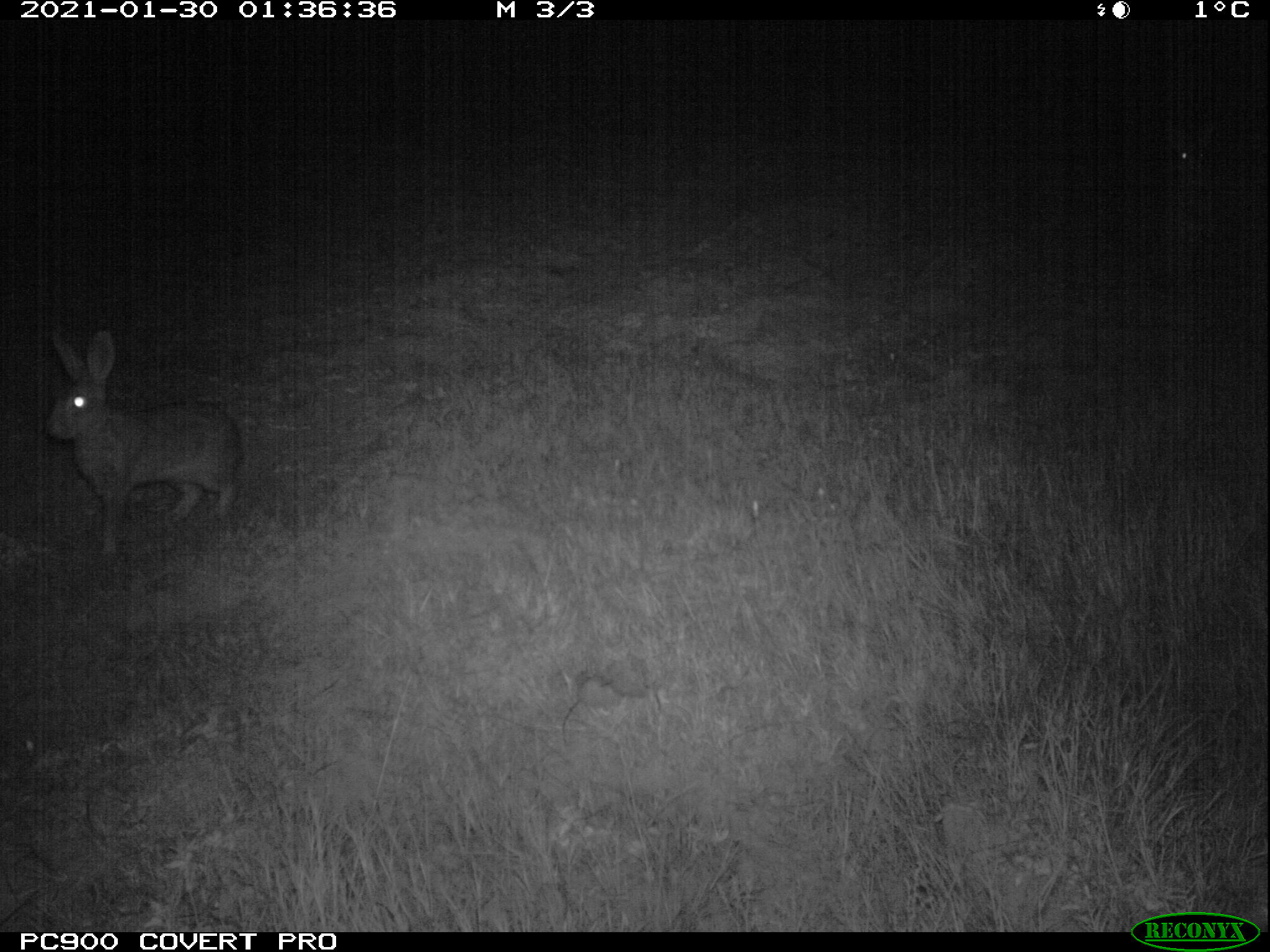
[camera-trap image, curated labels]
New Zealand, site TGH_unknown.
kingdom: Animalia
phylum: Chordata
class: Mammalia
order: Lagomorpha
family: Leporidae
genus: Oryctolagus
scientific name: Oryctolagus cuniculus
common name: european rabbit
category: rabbit